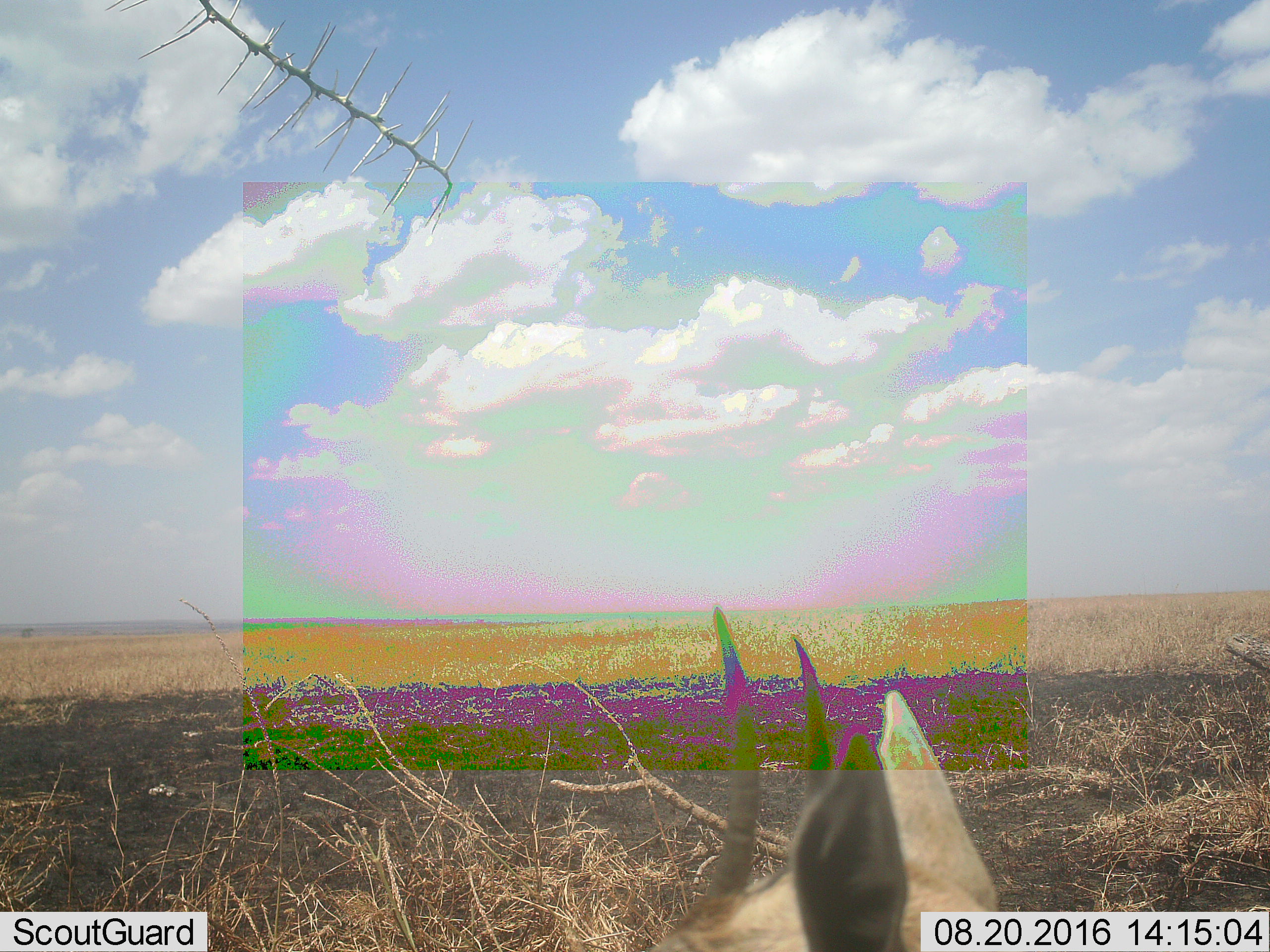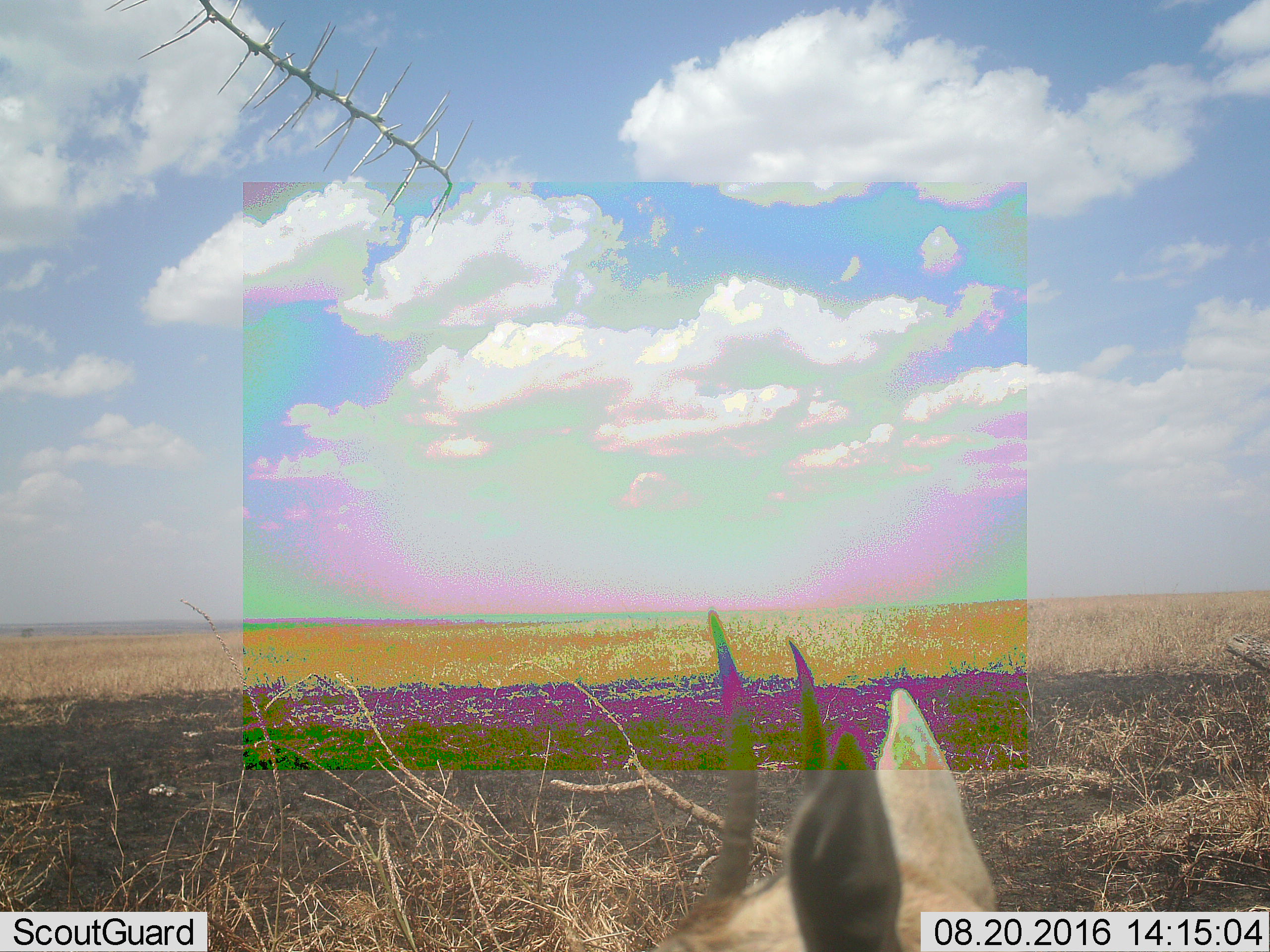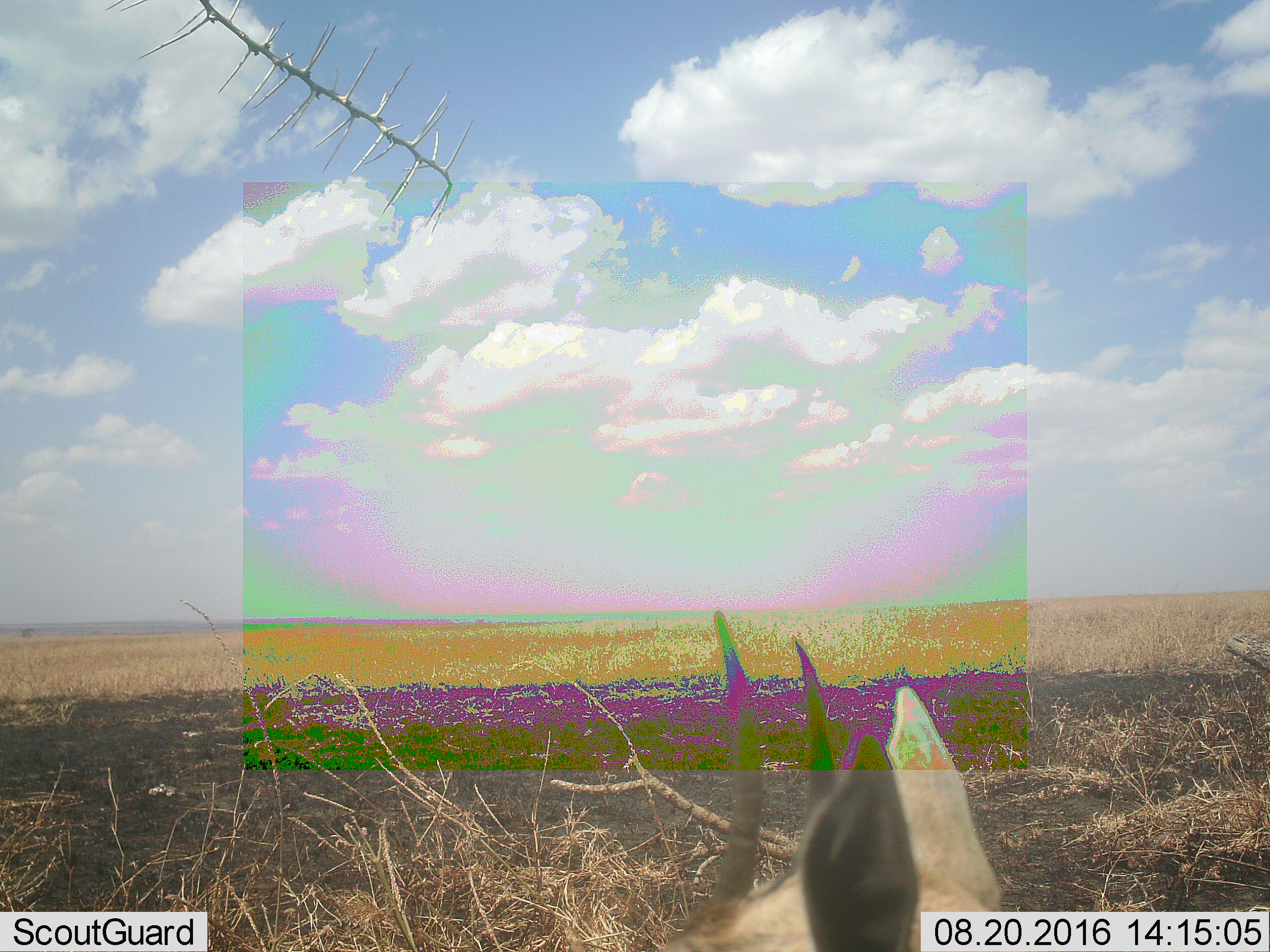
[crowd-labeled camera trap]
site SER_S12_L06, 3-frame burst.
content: unidentified animal